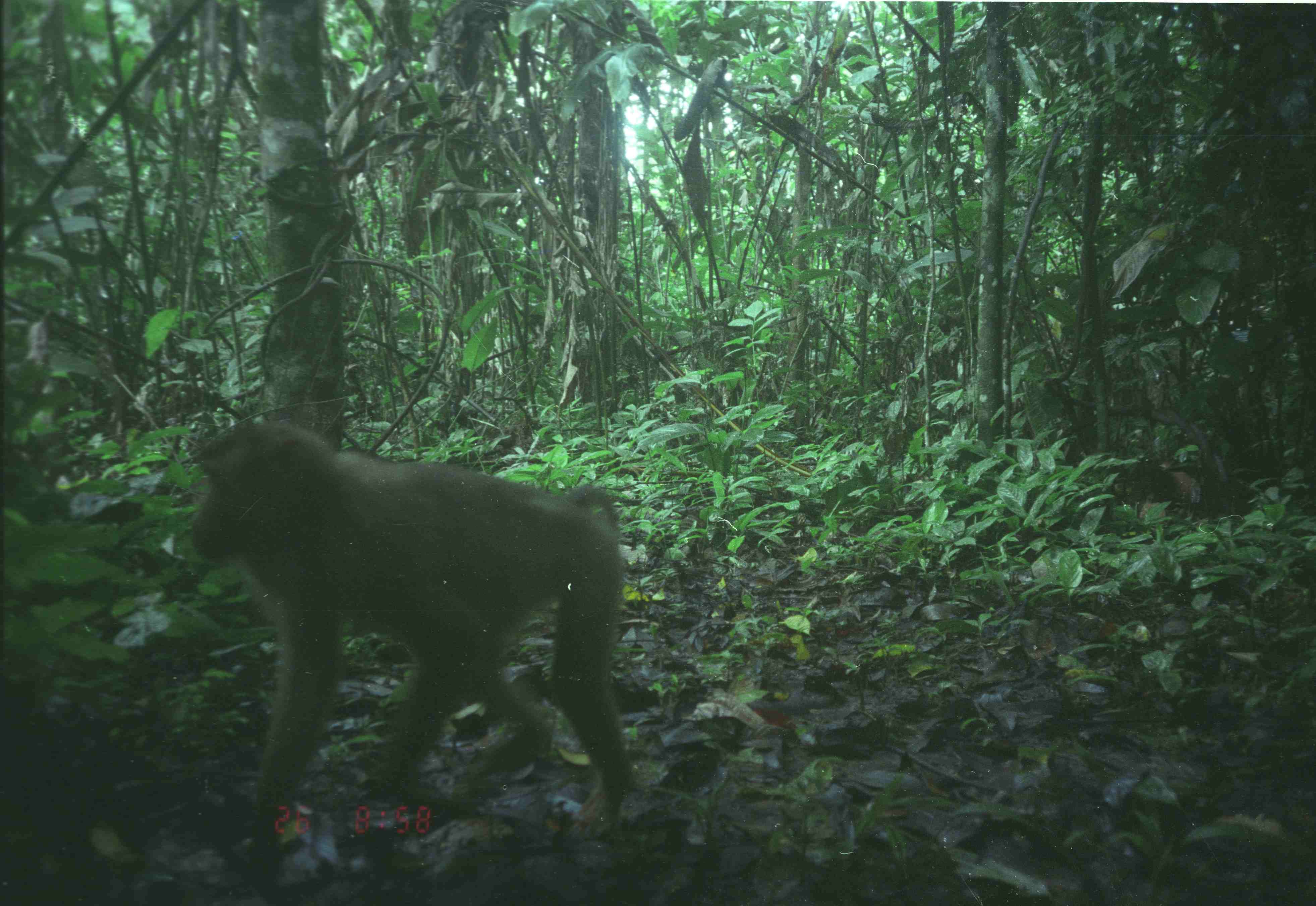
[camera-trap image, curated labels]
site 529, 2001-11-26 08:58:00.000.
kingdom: Animalia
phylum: Chordata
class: Mammalia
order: Primates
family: Cercopithecidae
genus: Macaca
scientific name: Macaca nemestrina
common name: southern pig-tailed macaque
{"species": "Macaca nemestrina (southern pig-tailed macaque)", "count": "1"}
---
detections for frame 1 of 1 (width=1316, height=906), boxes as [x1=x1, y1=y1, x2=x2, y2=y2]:
macaca nemestrina: [x1=178, y1=418, x2=634, y2=843]